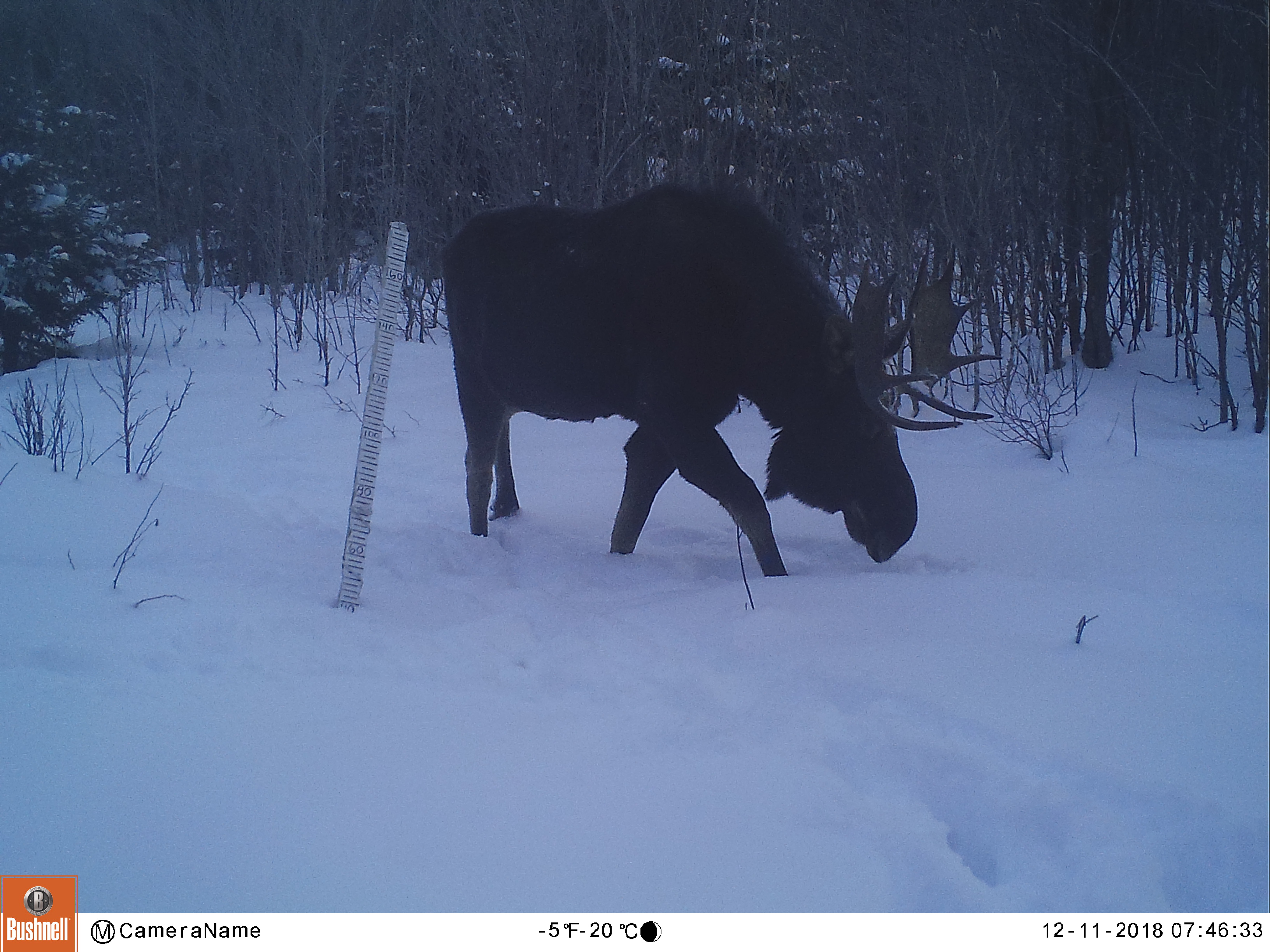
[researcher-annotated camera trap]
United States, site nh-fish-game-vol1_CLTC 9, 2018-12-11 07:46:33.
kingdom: Animalia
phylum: Chordata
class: Mammalia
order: Artiodactyla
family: Cervidae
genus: Alces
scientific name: Alces alces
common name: moose